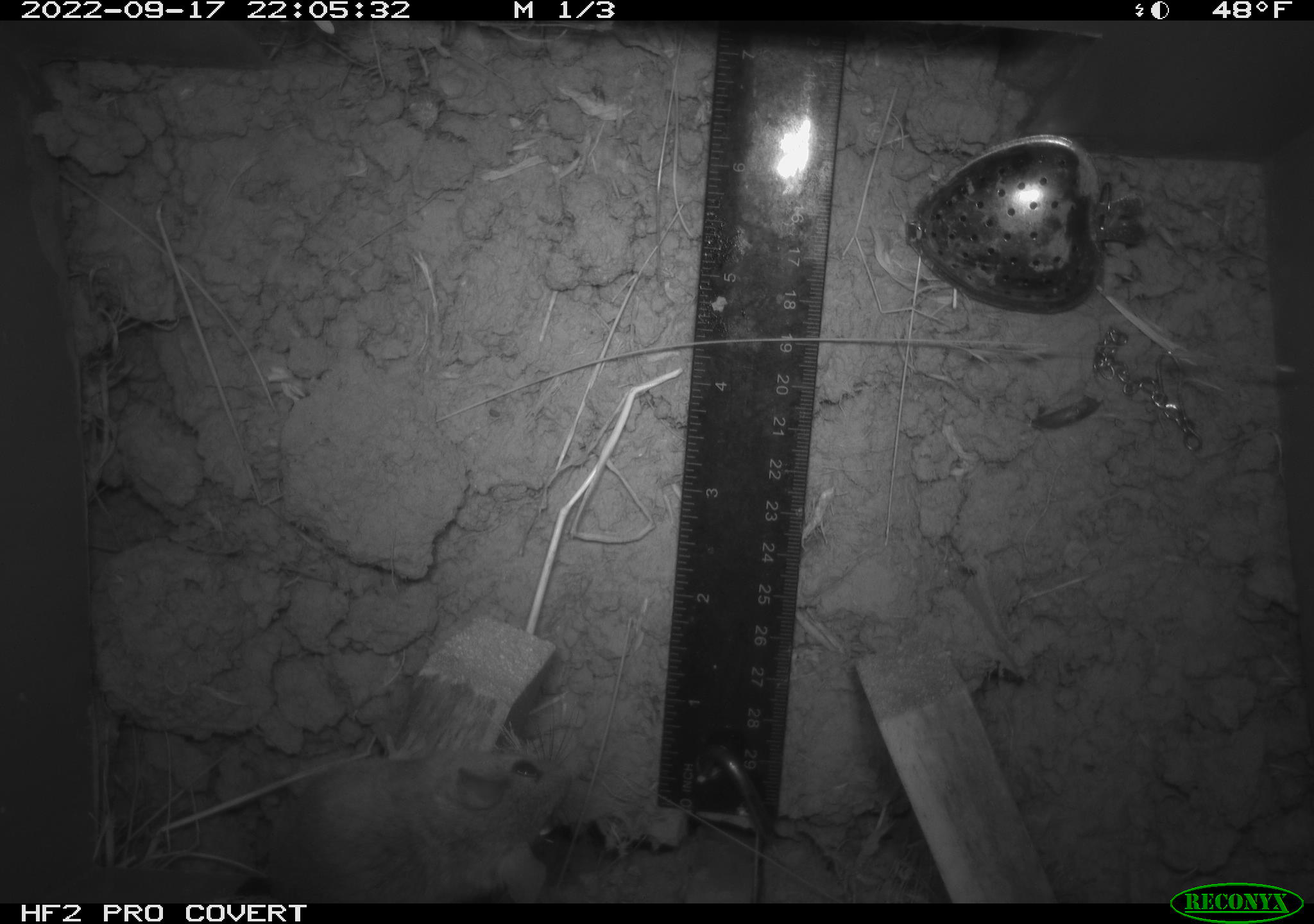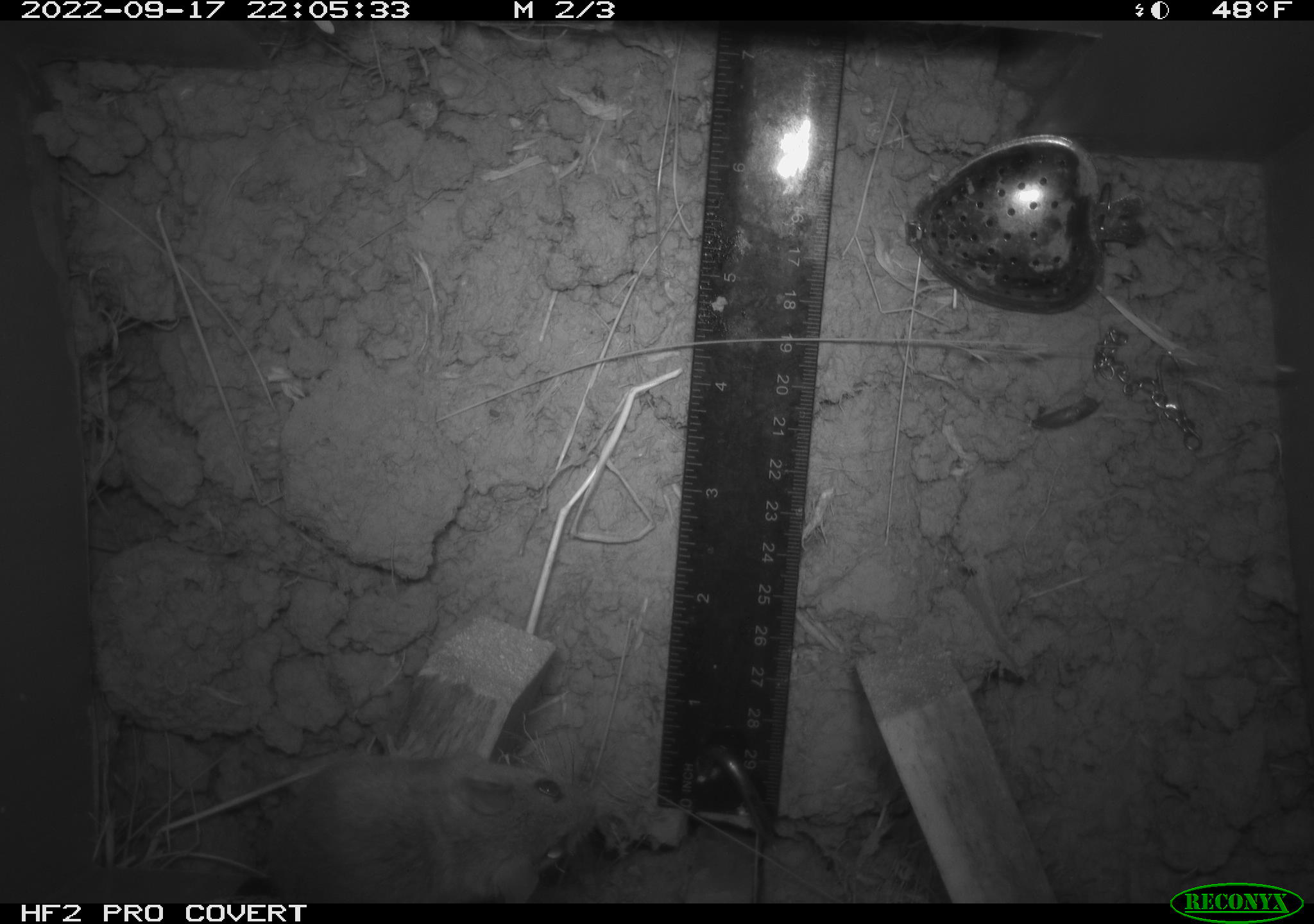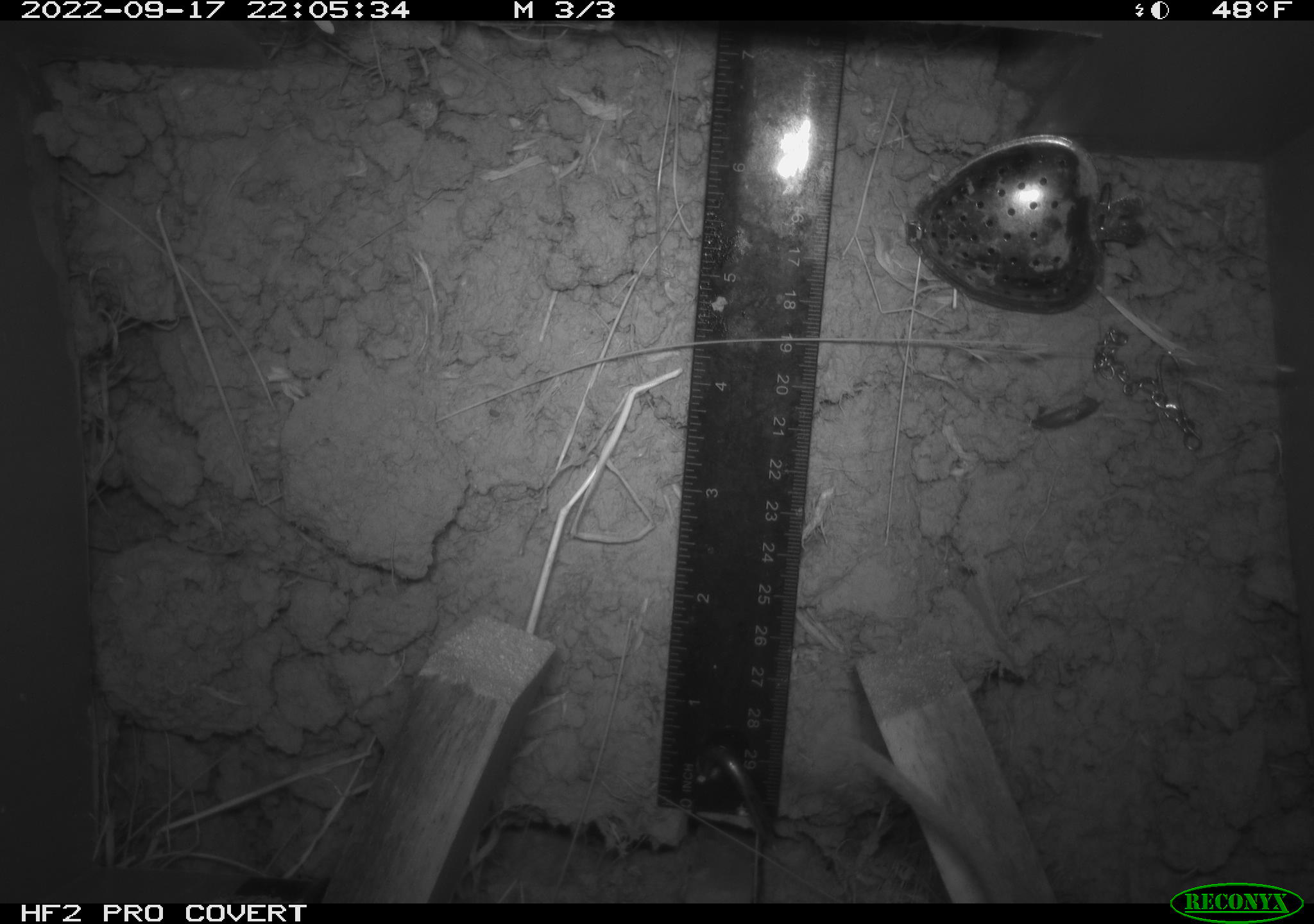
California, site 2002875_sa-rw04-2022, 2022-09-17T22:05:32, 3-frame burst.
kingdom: Animalia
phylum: Chordata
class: Mammalia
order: Rodentia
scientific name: Rodentia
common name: mouse species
Mouse species (Rodentia).